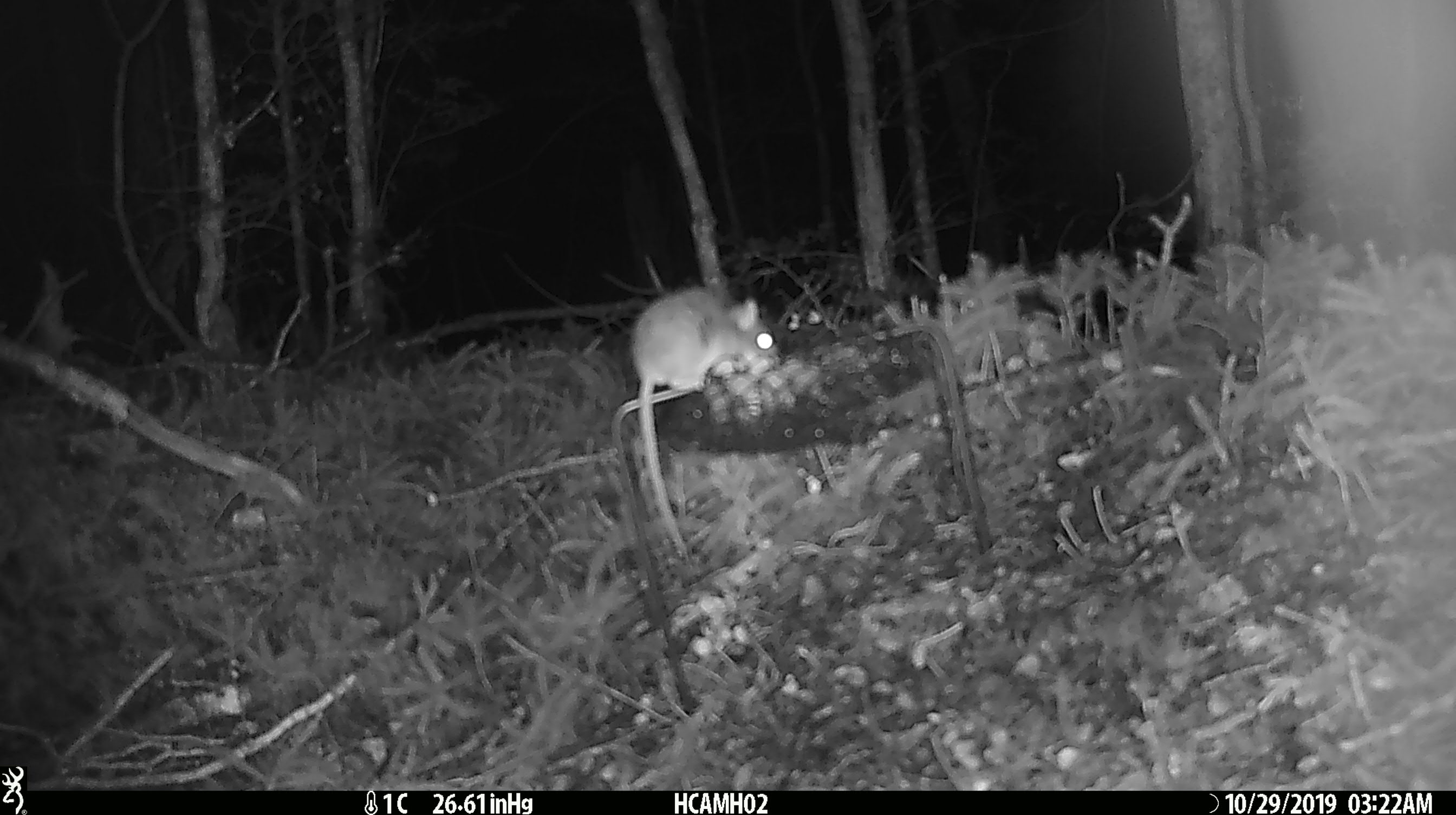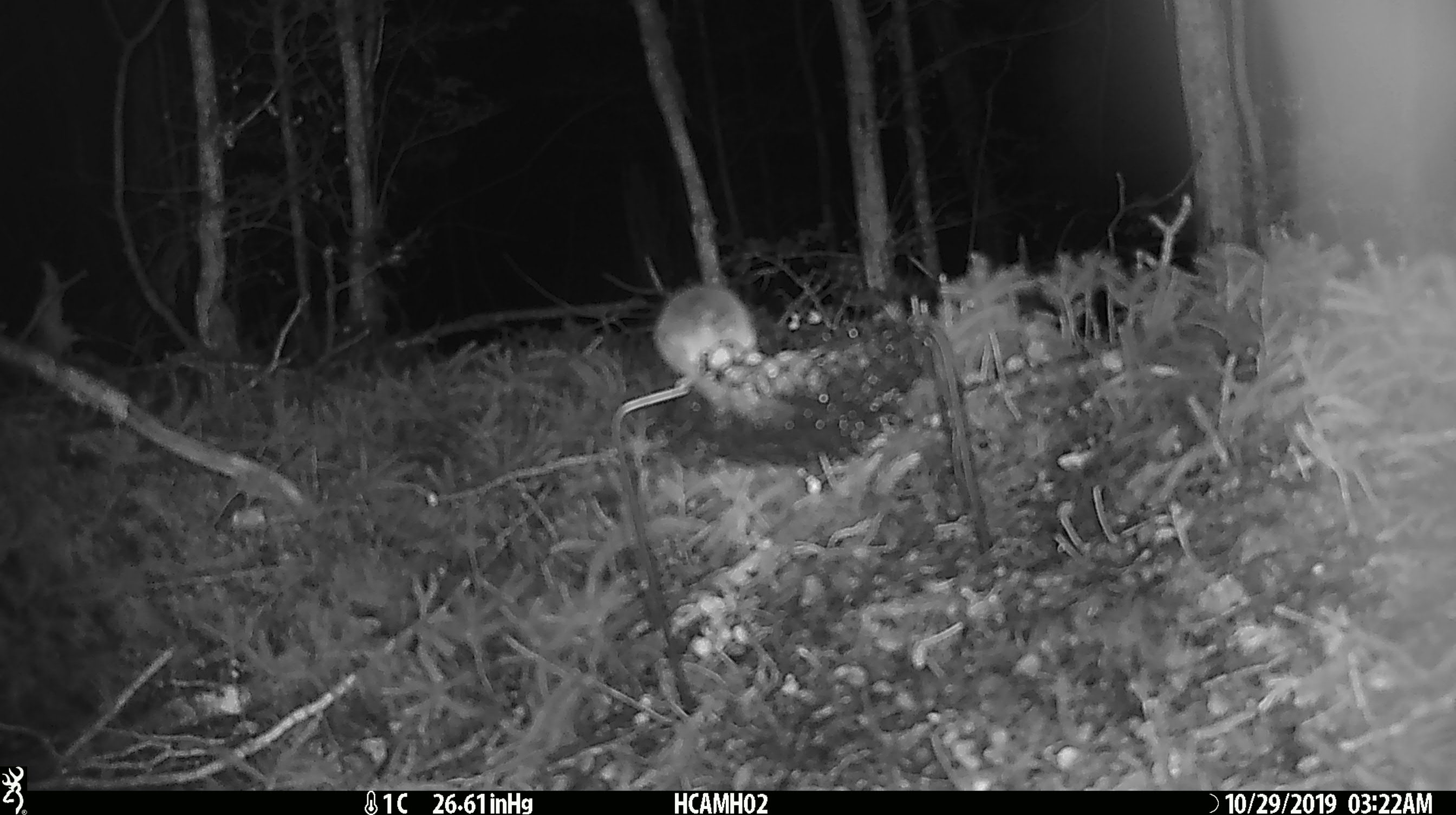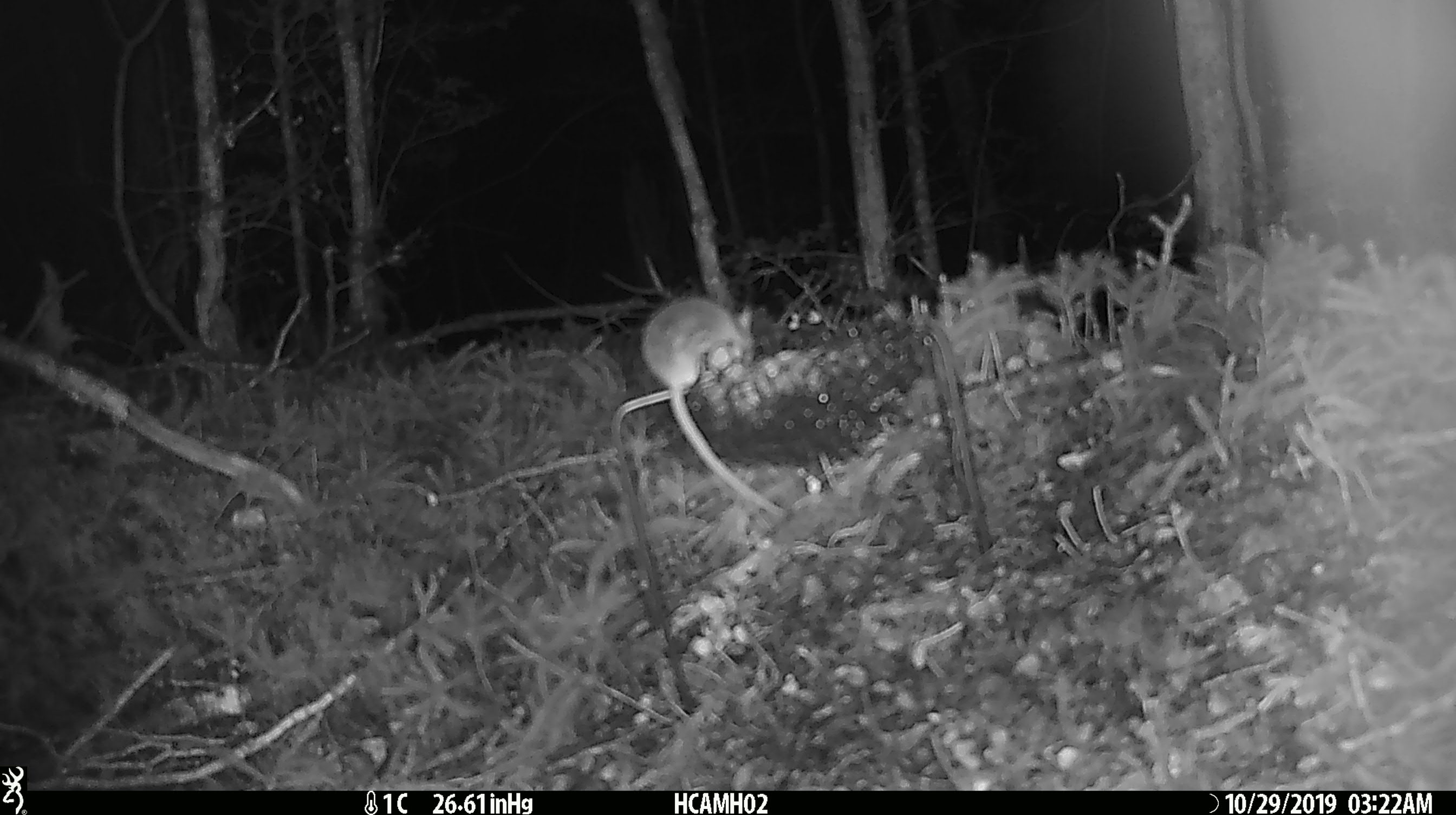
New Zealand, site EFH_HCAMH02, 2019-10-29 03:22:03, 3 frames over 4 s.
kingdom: Animalia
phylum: Chordata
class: Mammalia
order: Rodentia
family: Muridae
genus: Mus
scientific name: Mus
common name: mouse